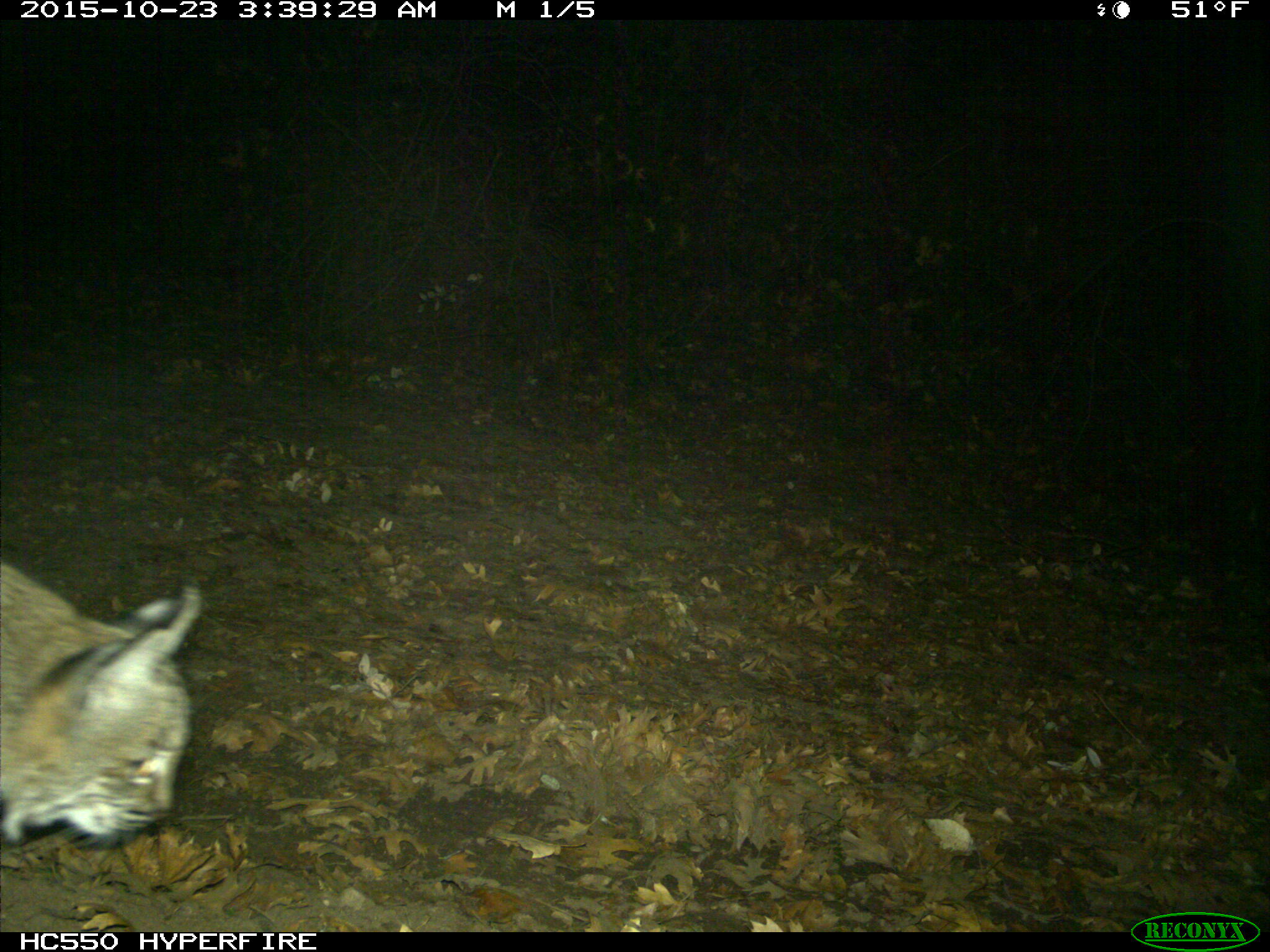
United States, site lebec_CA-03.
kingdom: Animalia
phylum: Chordata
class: Mammalia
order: Carnivora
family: Felidae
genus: Lynx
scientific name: Lynx rufus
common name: bobcat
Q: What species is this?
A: Lynx rufus (bobcat).